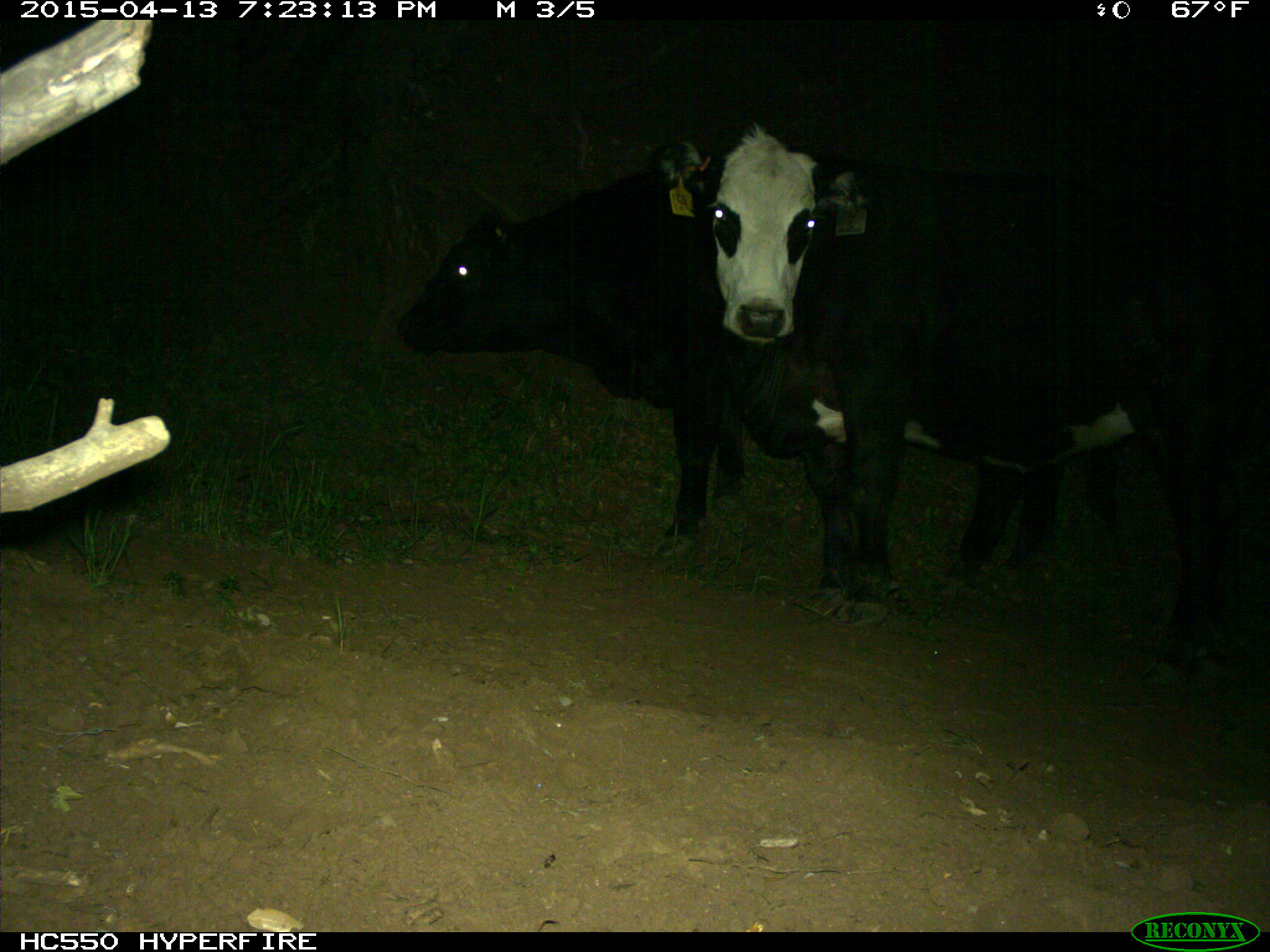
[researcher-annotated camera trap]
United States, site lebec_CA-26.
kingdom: Animalia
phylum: Chordata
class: Mammalia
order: Artiodactyla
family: Bovidae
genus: Bos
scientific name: Bos taurus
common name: domestic cow